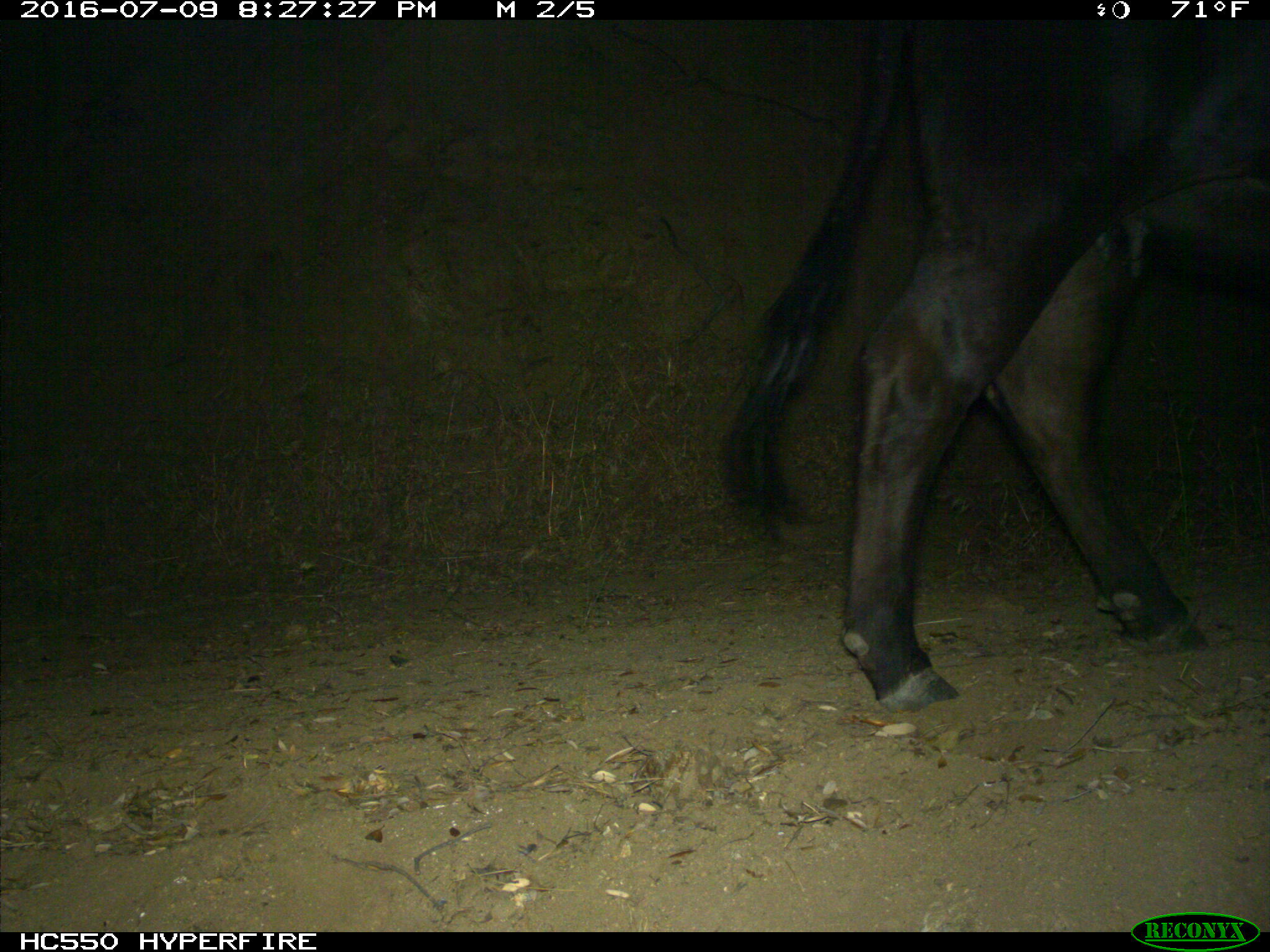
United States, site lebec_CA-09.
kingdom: Animalia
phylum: Chordata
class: Mammalia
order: Artiodactyla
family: Bovidae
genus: Bos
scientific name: Bos taurus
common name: domestic cow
Bos taurus (domestic cow).